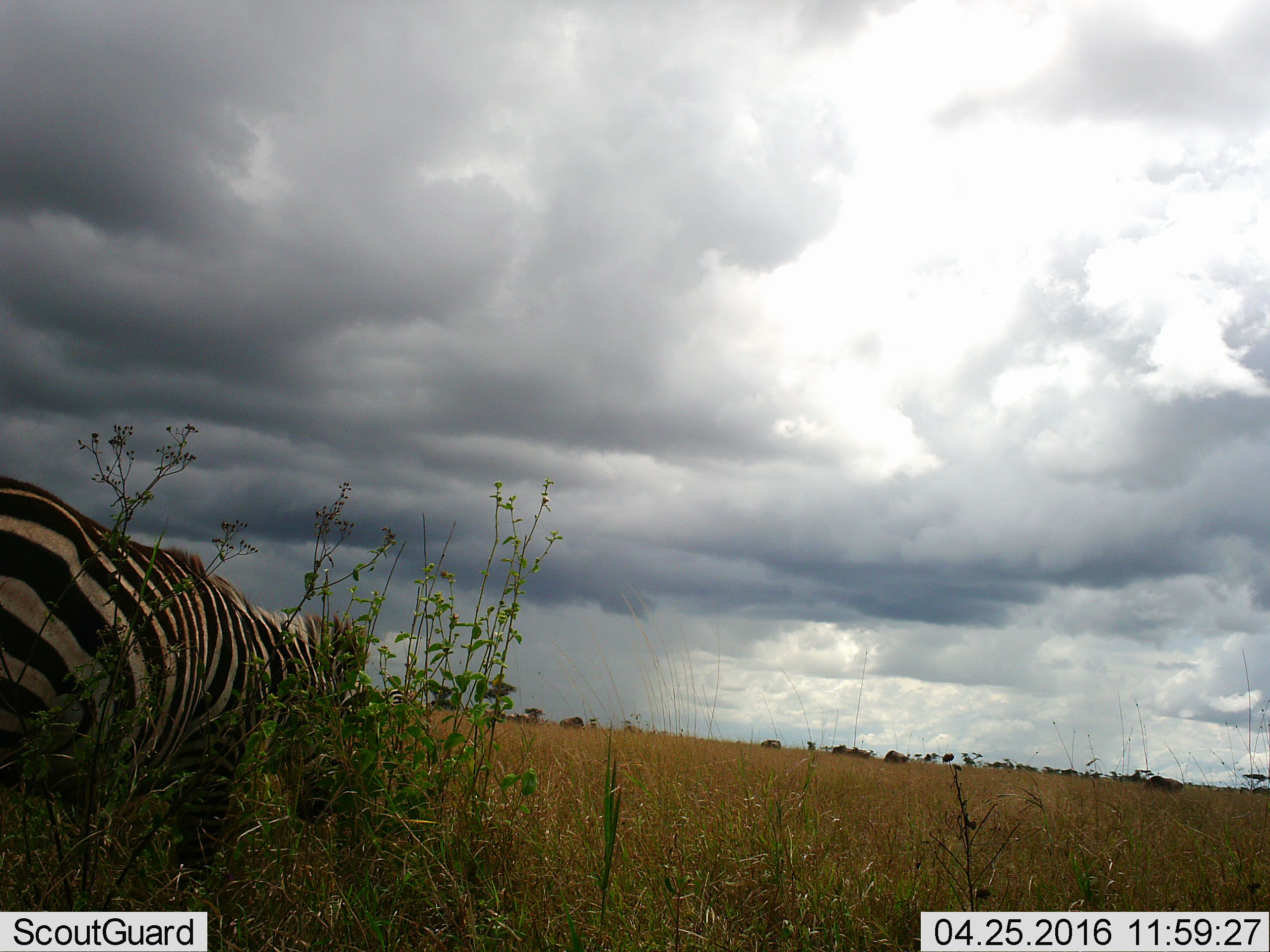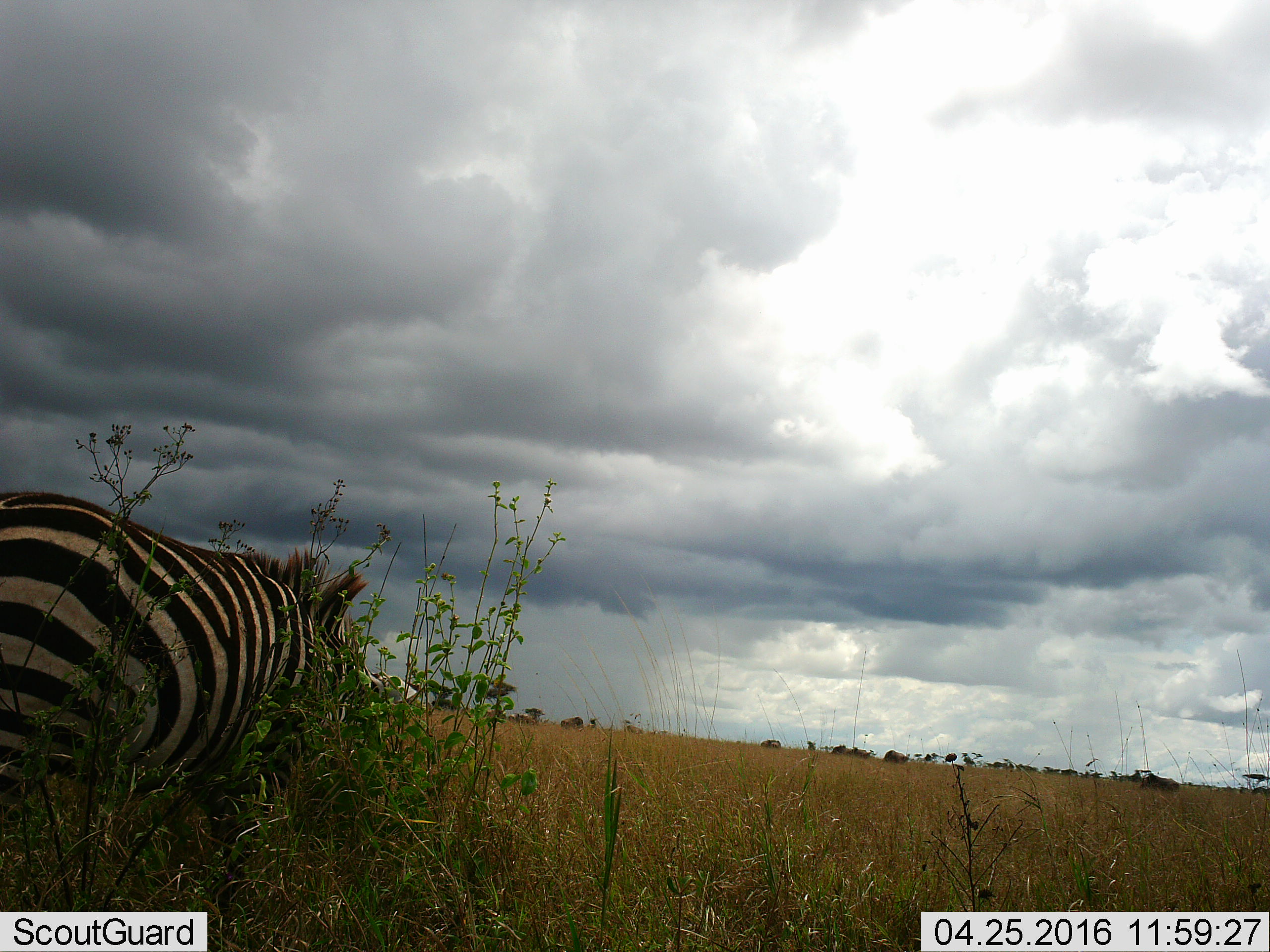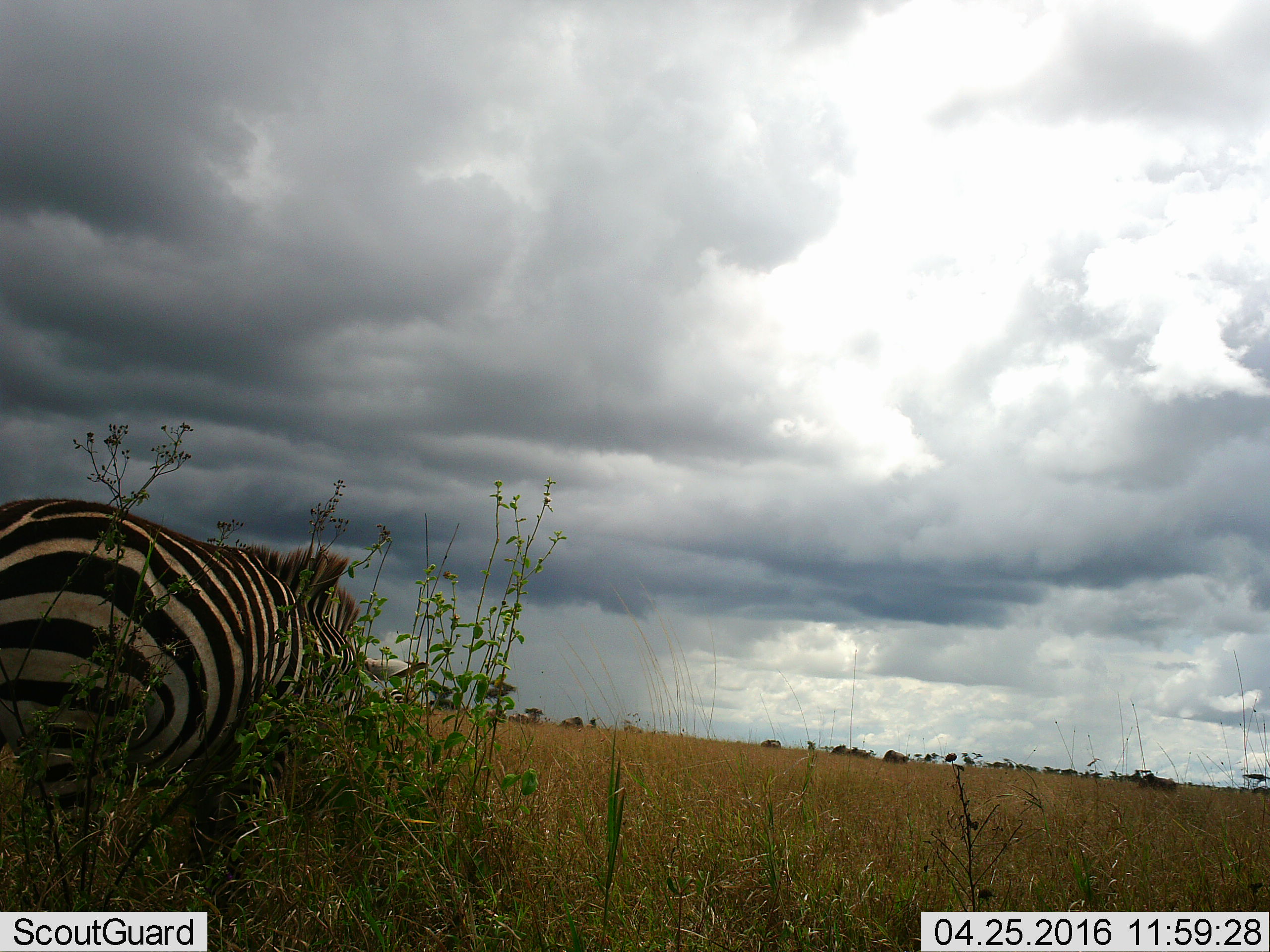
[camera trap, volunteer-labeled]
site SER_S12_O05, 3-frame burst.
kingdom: Animalia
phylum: Chordata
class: Mammalia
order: Perissodactyla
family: Equidae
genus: Equus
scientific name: Equus quagga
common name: plains zebra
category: zebraplains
Zebraplains (plains zebra) (Equus quagga), count 1. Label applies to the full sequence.